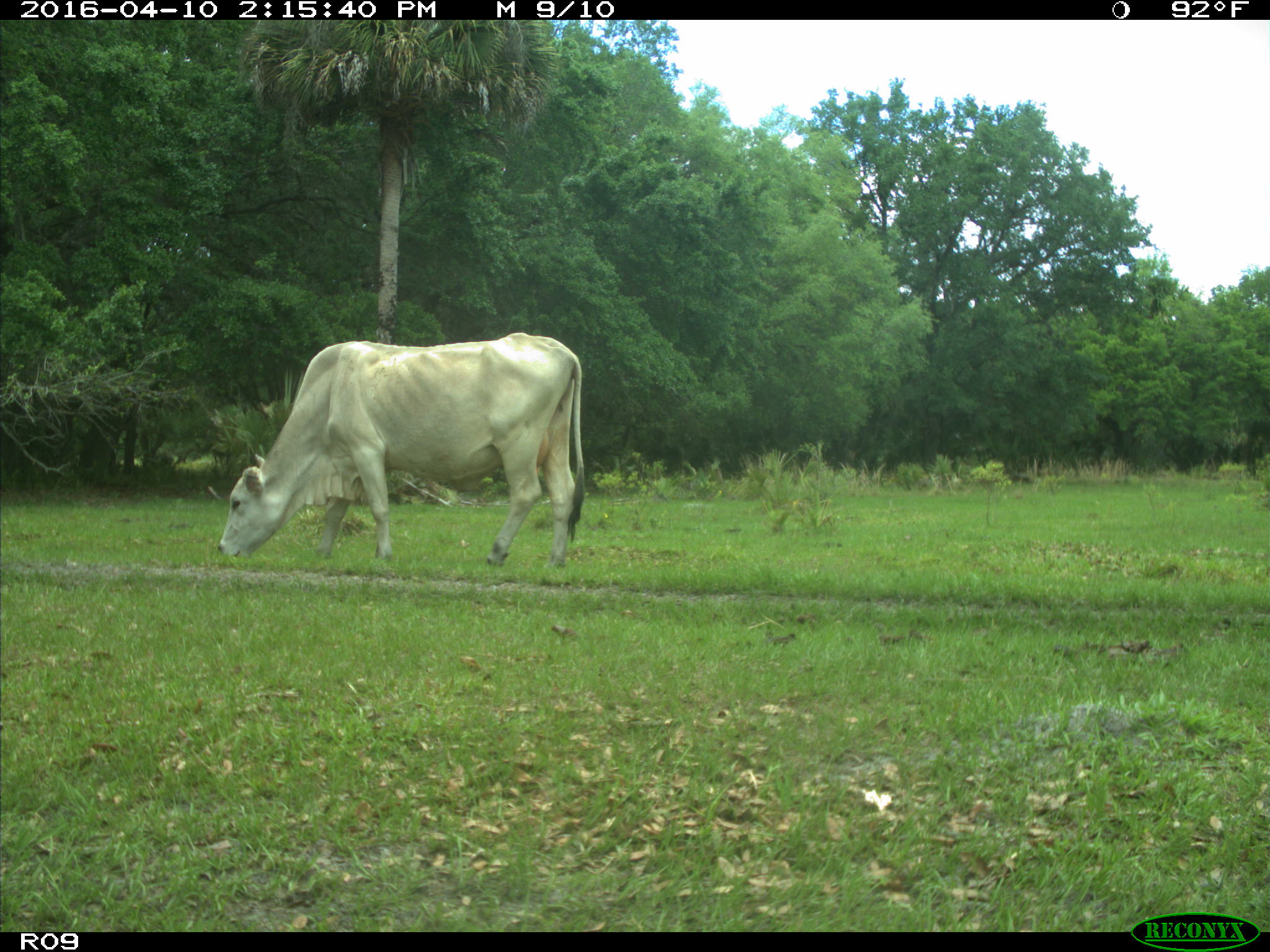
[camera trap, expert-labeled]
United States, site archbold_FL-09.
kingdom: Animalia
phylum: Chordata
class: Mammalia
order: Artiodactyla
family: Bovidae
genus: Bos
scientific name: Bos taurus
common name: domestic cow